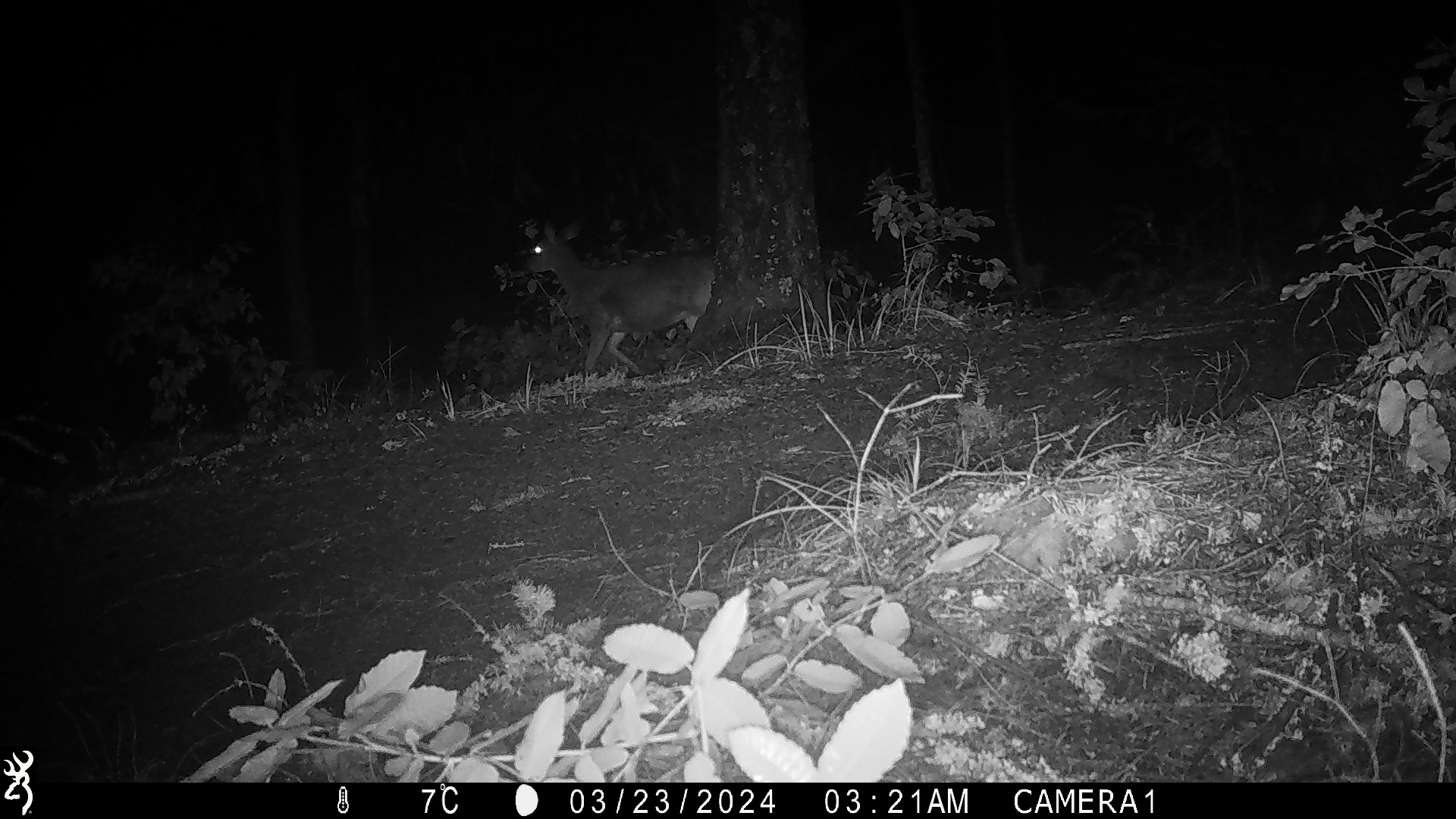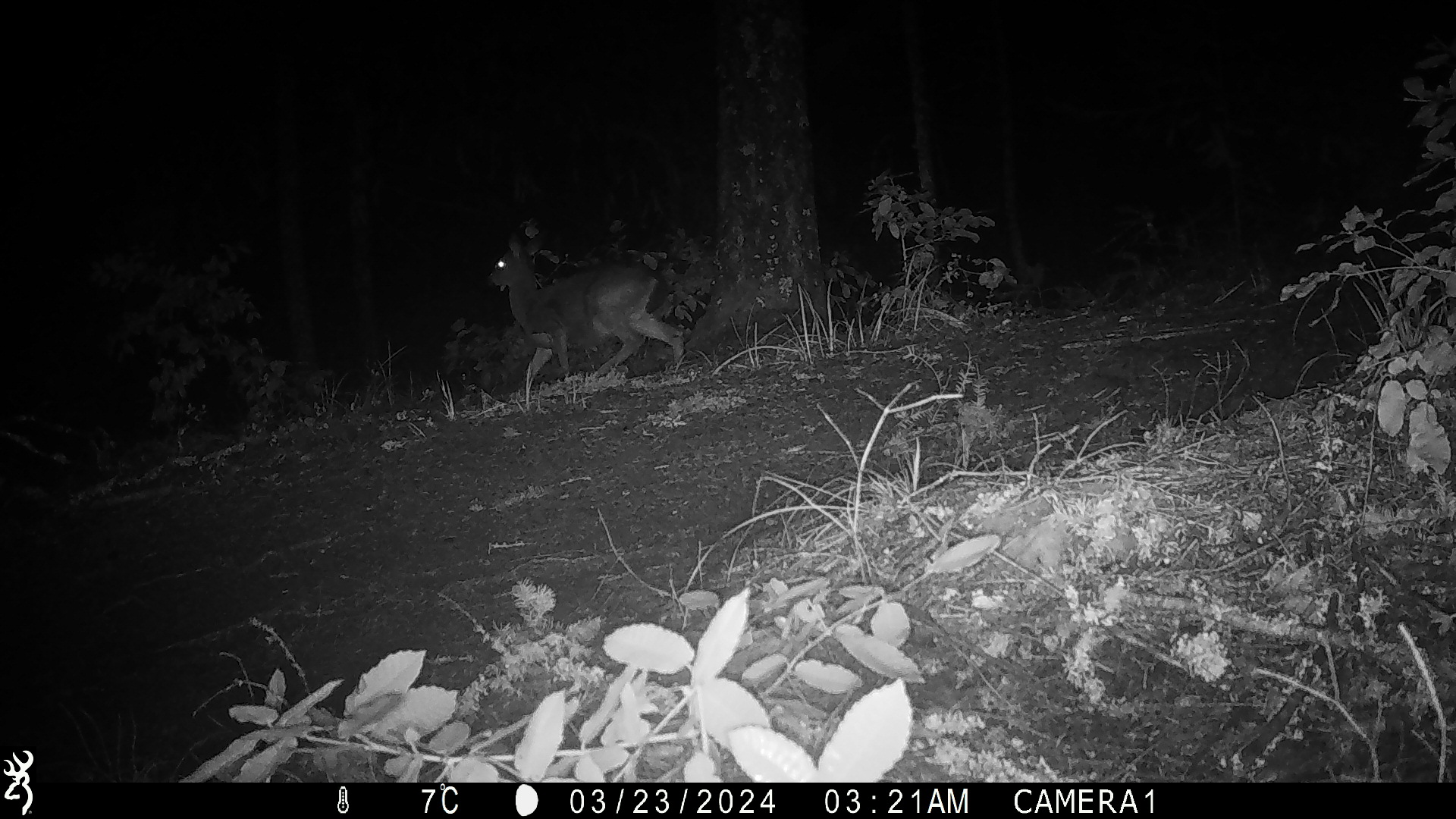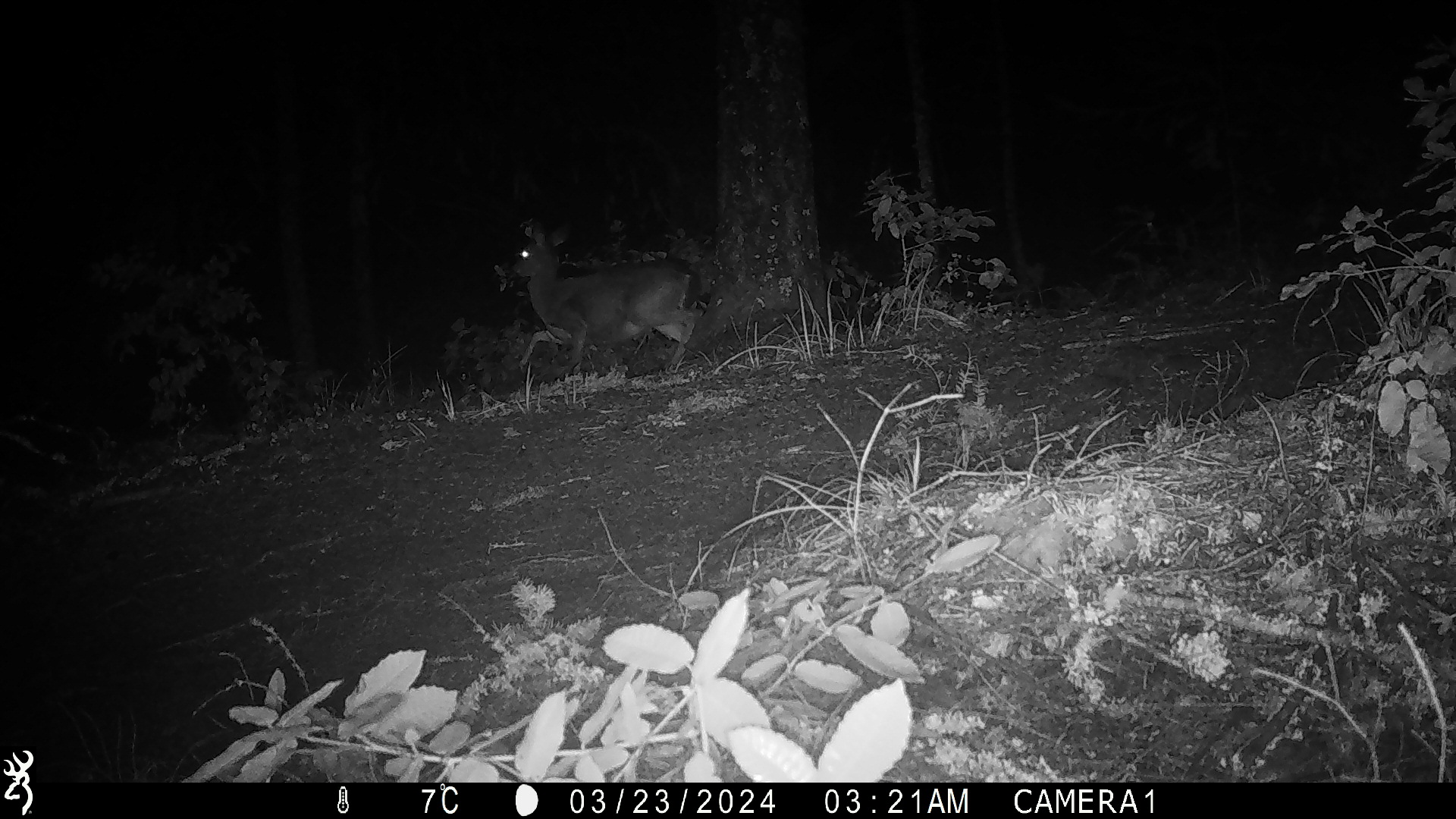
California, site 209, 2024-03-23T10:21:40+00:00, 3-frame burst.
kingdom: Animalia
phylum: Chordata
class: Mammalia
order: Artiodactyla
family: Cervidae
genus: Odocoileus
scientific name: Odocoileus hemionus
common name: mule deer